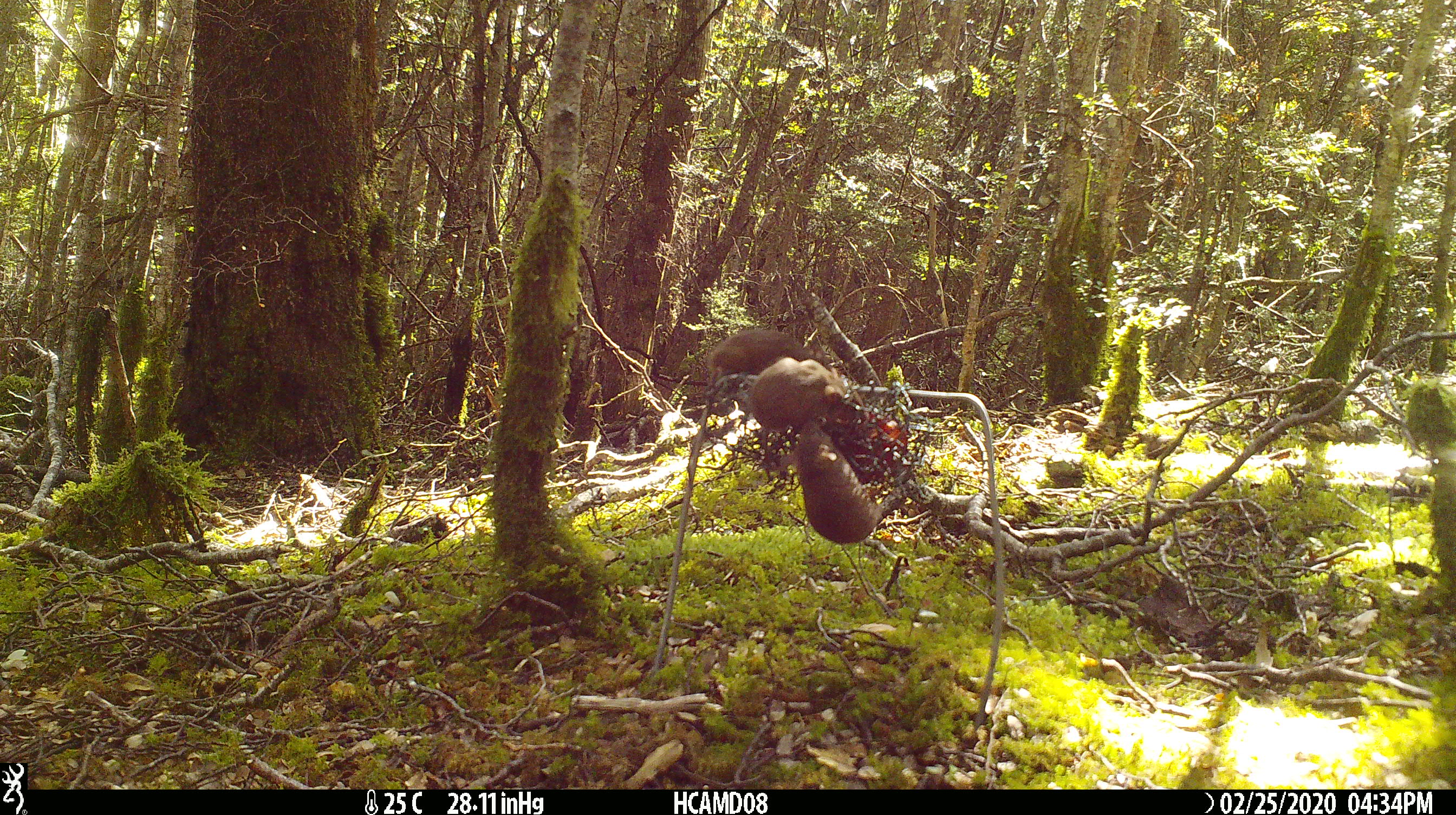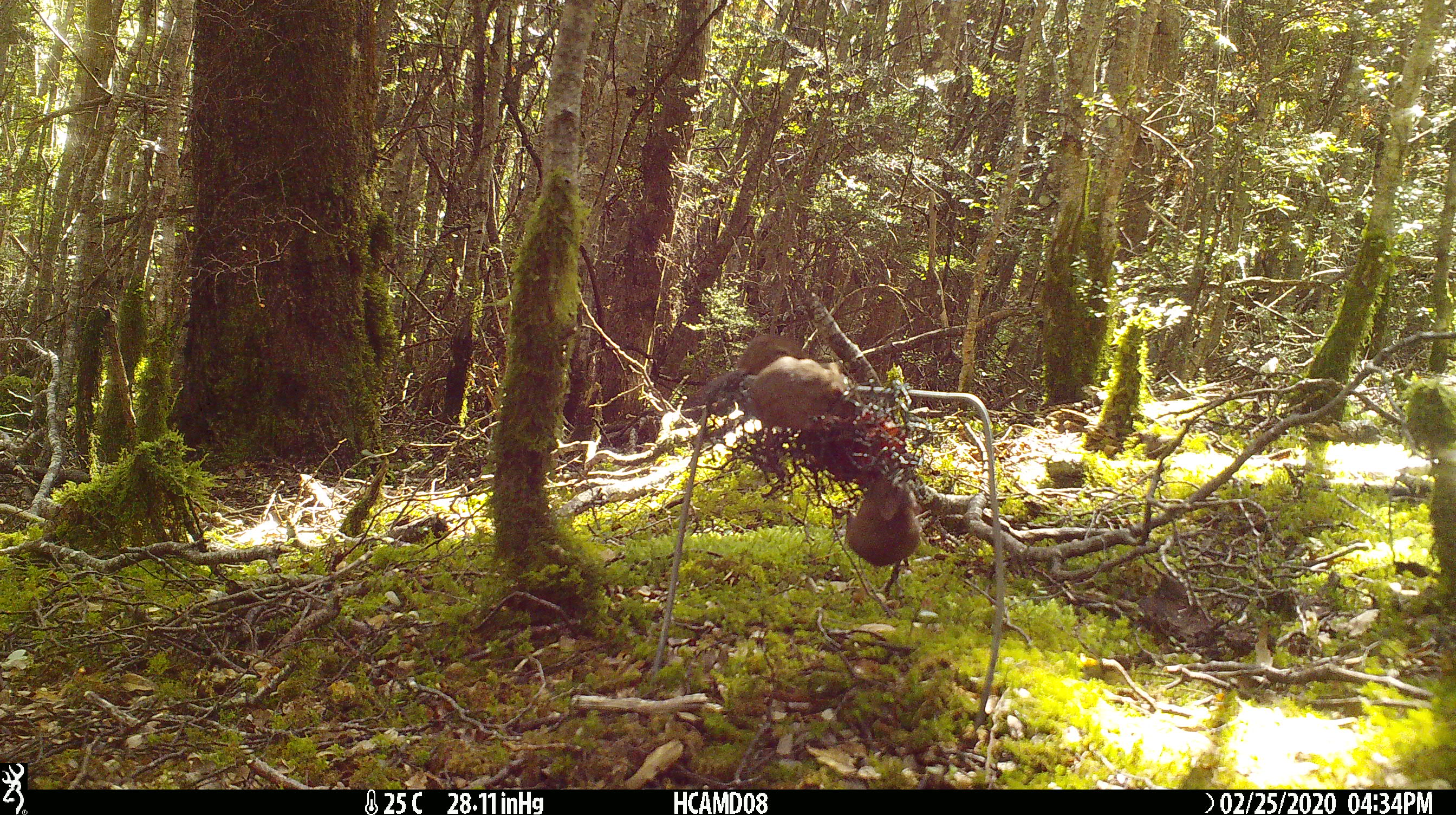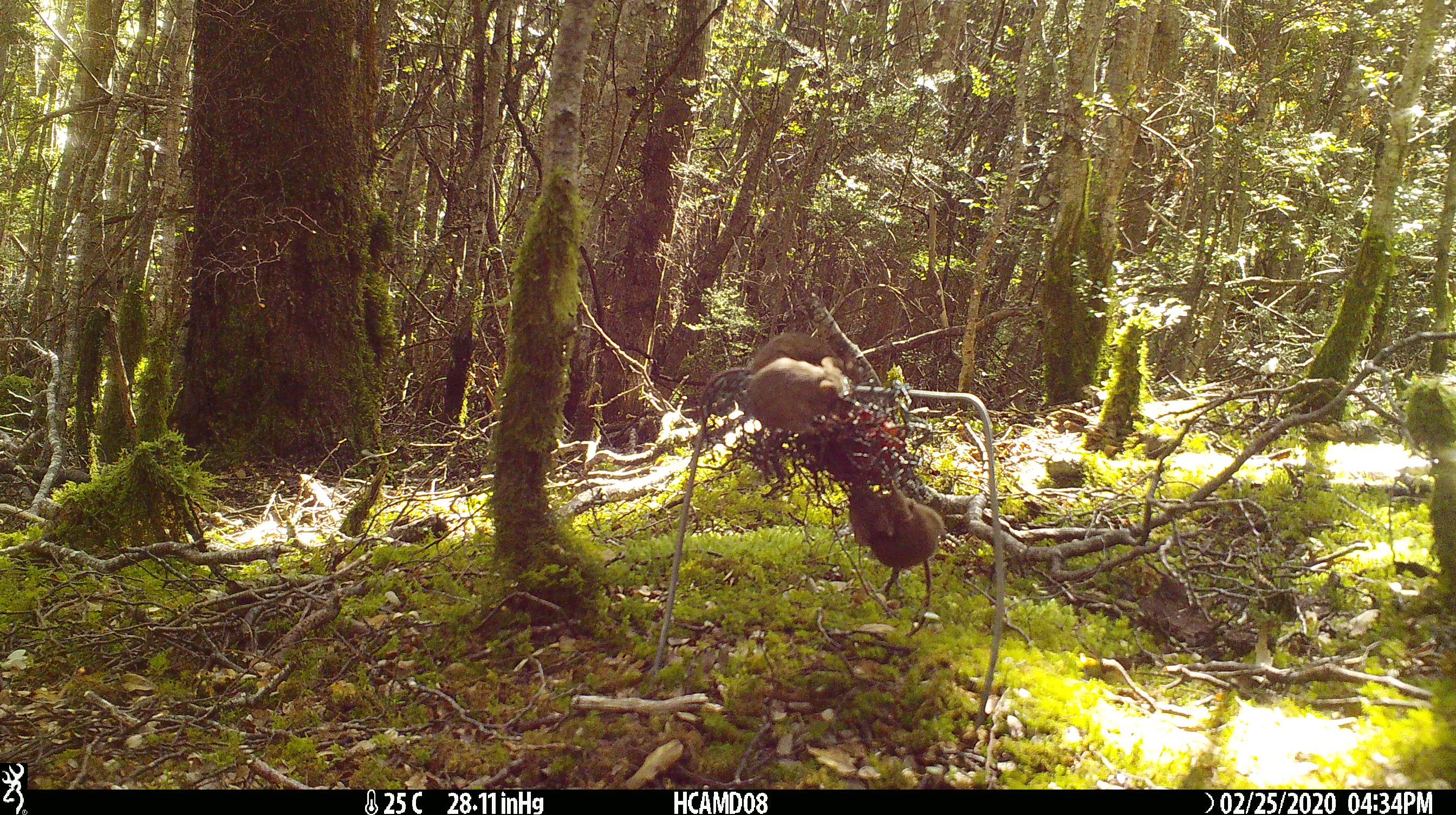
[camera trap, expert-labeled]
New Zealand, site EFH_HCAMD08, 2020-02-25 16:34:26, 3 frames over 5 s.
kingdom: Animalia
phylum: Chordata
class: Mammalia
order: Rodentia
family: Muridae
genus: Mus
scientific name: Mus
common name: mouse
Mouse (Mus).